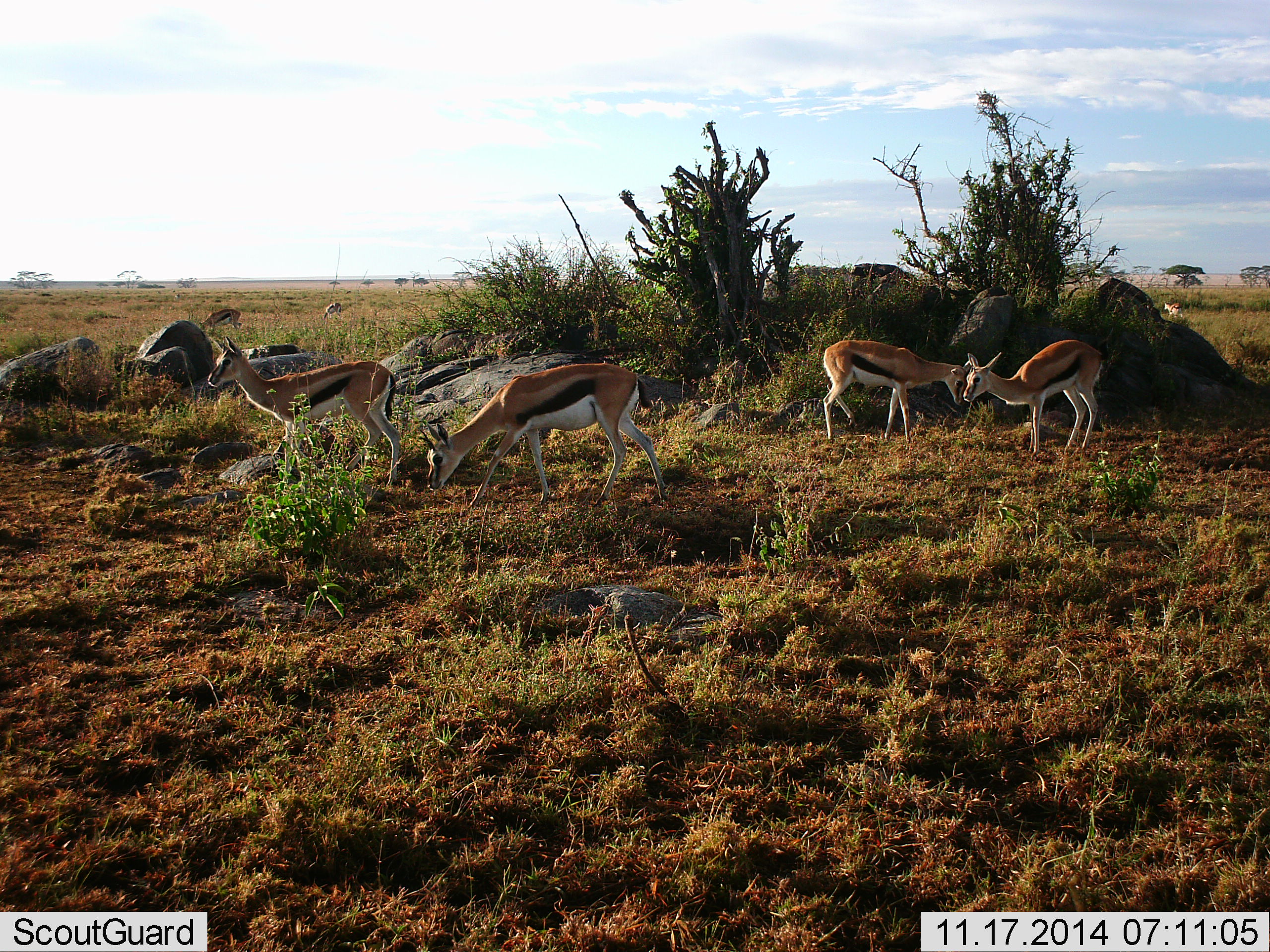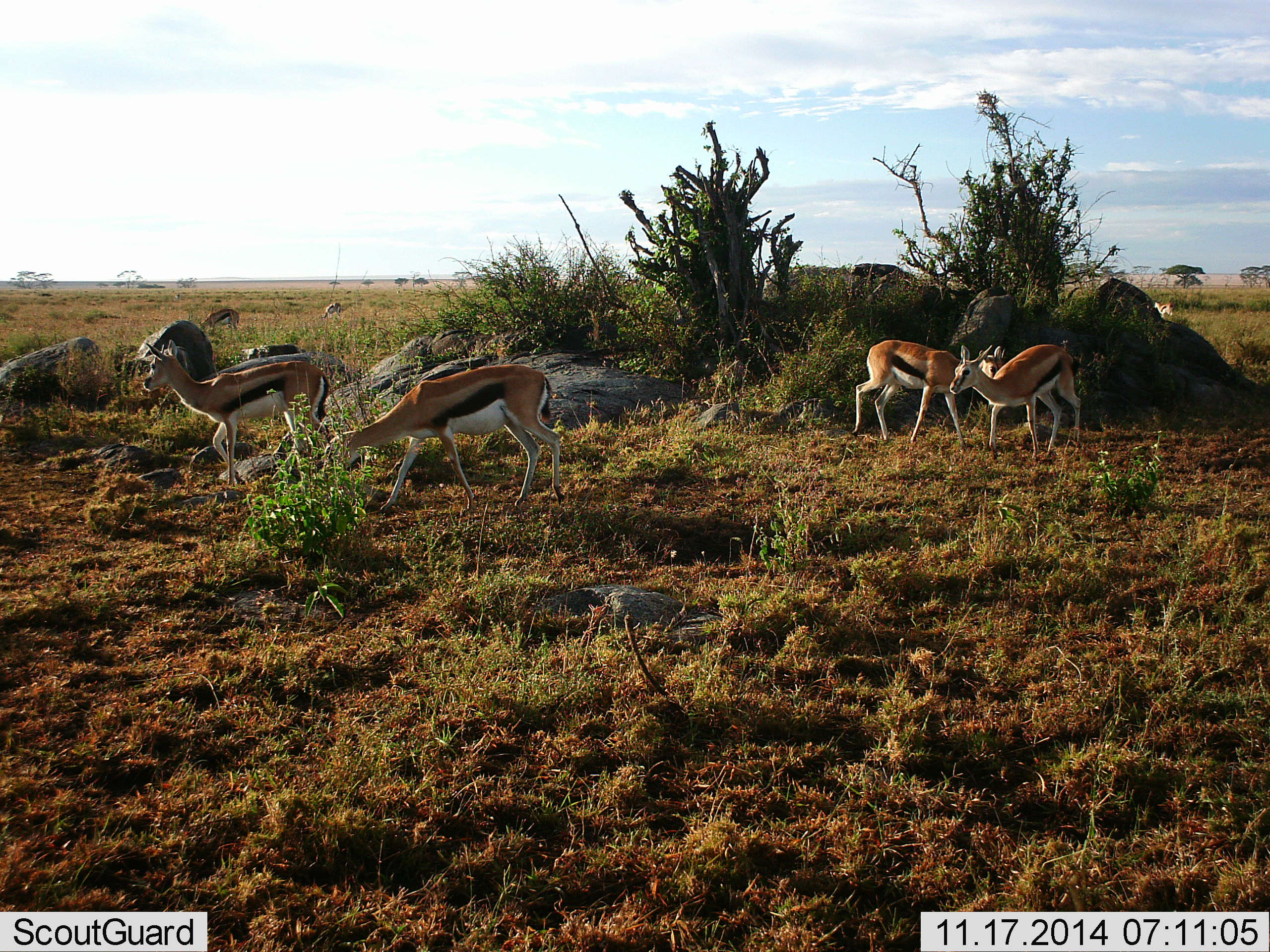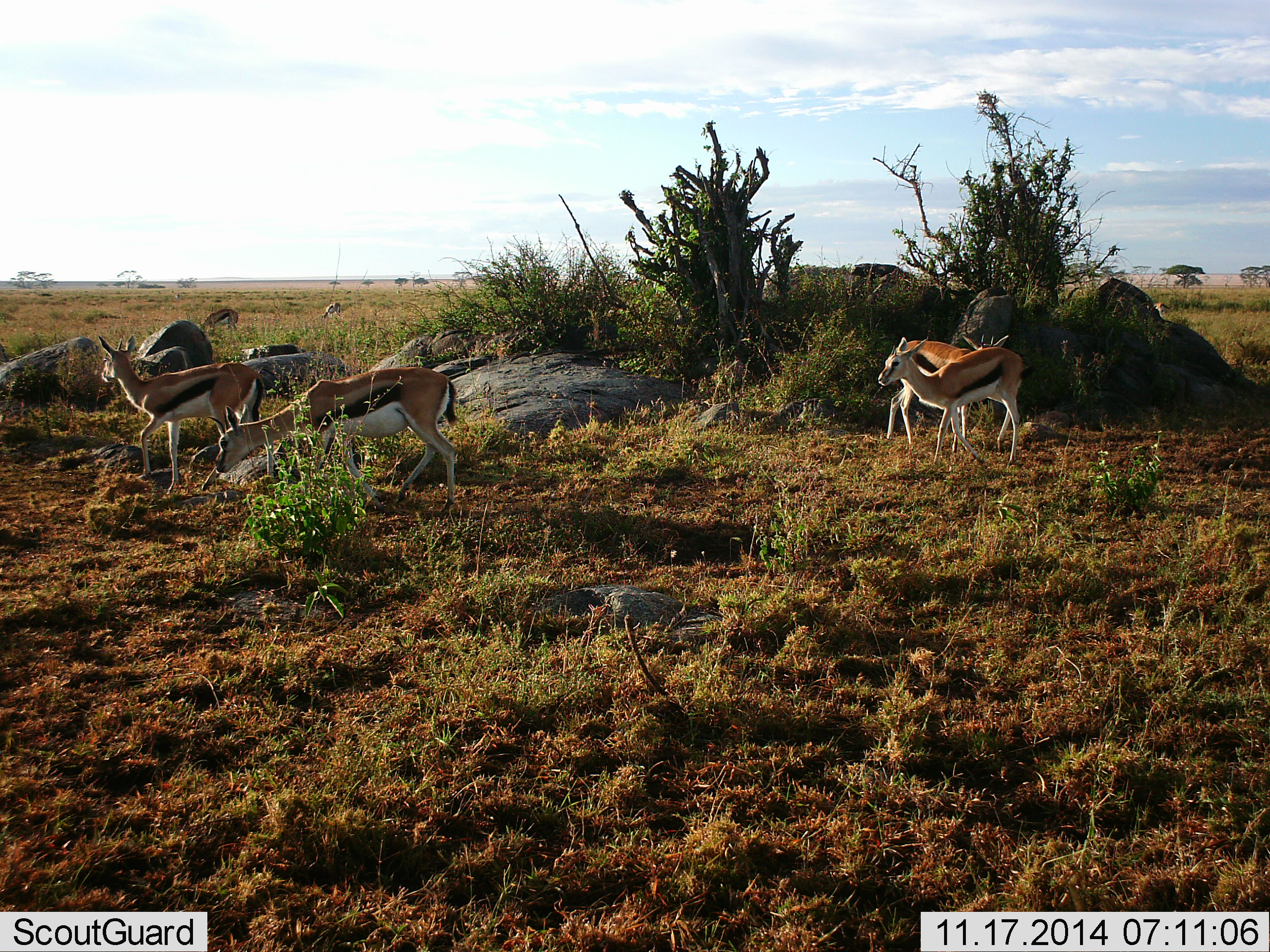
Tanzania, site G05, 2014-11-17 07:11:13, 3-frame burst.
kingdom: Animalia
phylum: Chordata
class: Mammalia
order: Artiodactyla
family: Bovidae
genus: Eudorcas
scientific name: Eudorcas thomsonii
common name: thomson's gazelle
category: gazellethomsons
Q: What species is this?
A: Gazellethomsons (thomson's gazelle) (Eudorcas thomsonii).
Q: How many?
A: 5.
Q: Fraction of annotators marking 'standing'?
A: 40%.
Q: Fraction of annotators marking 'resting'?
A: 0%.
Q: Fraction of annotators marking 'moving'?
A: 90%.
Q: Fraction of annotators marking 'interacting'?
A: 0%.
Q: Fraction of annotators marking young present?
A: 0%.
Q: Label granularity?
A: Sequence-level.